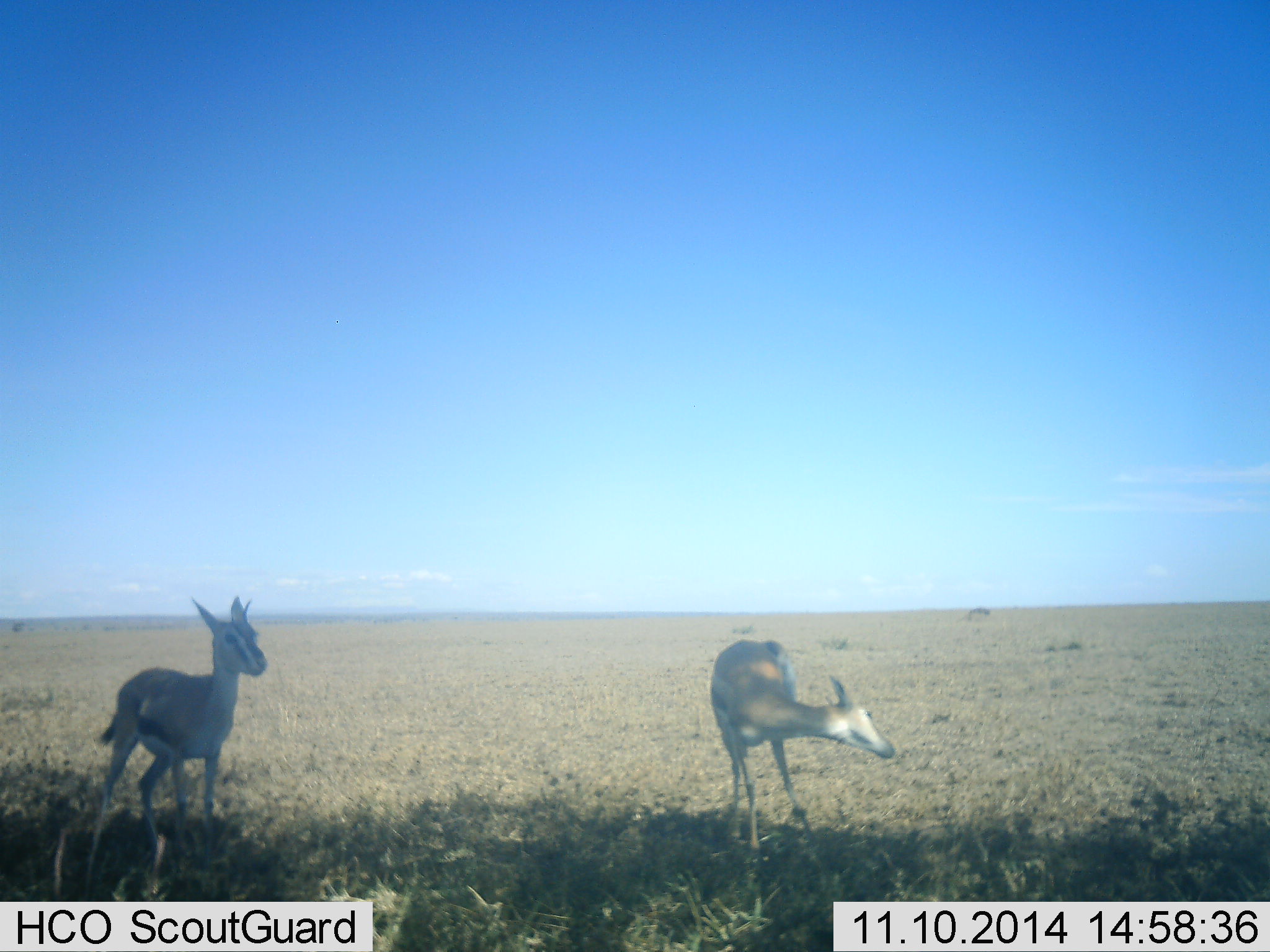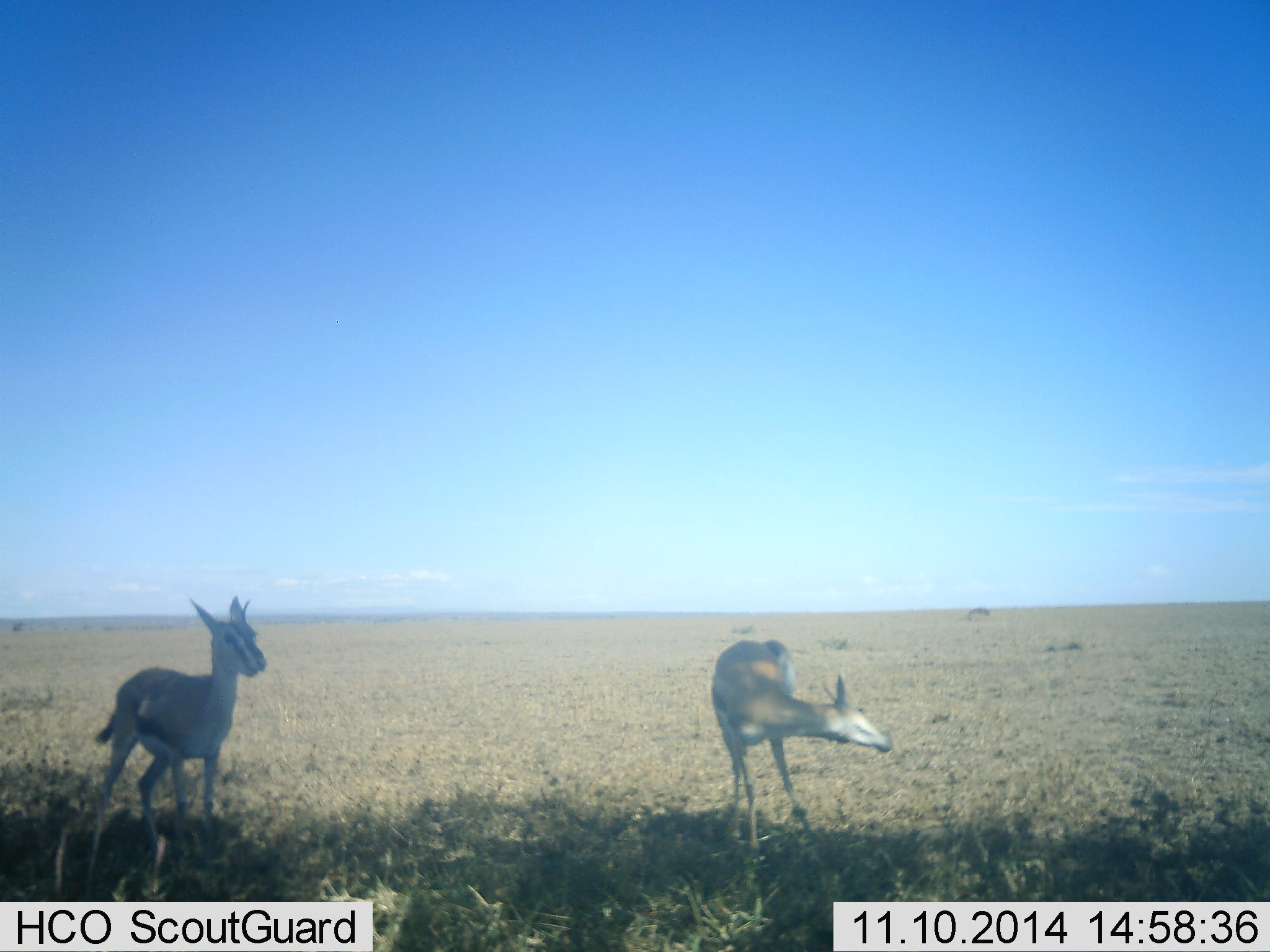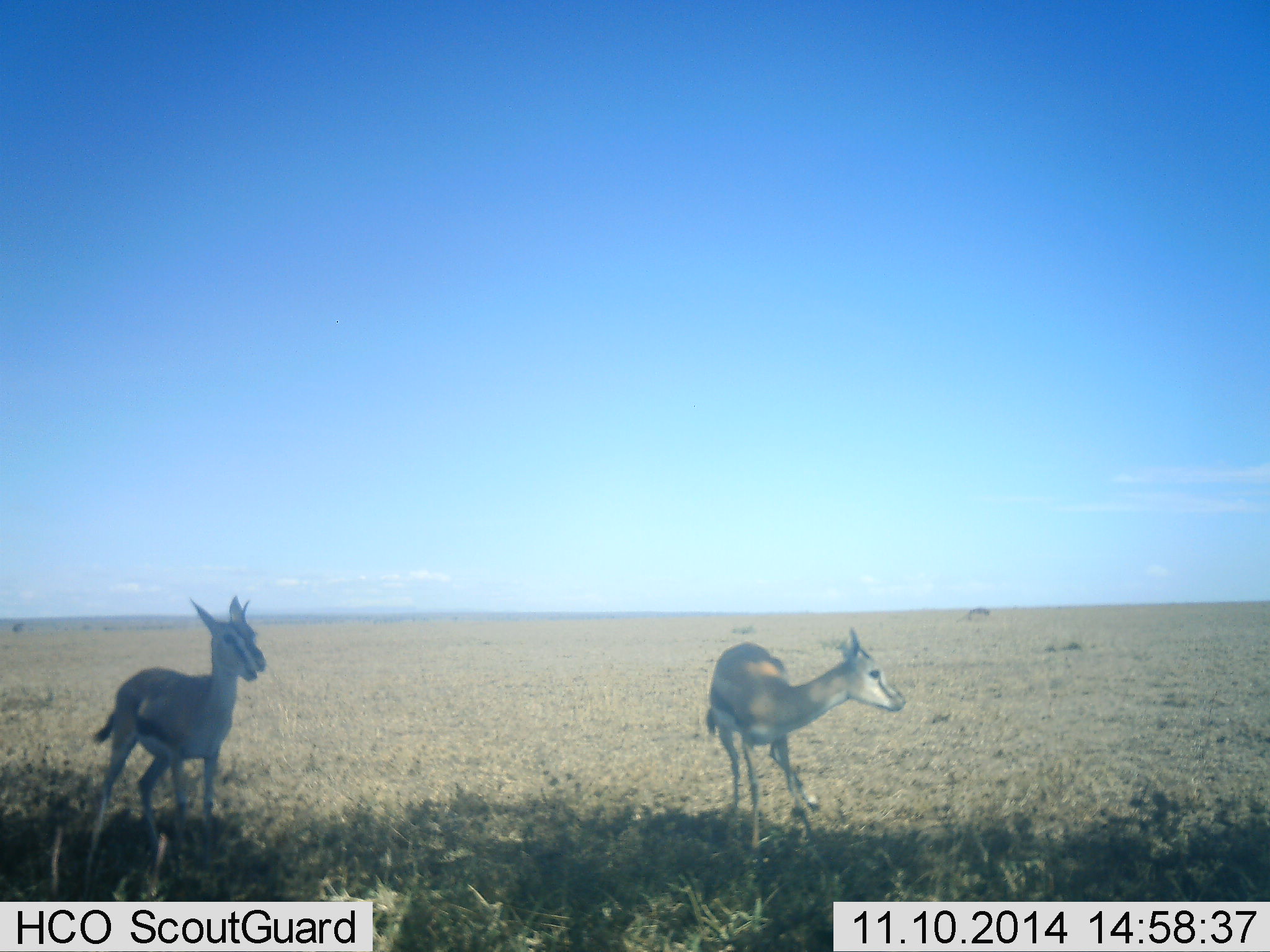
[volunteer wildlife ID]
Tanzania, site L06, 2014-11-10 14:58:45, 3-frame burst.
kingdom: Animalia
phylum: Chordata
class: Mammalia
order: Artiodactyla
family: Bovidae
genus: Eudorcas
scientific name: Eudorcas thomsonii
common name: thomson's gazelle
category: gazellethomsons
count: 2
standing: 90%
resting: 10%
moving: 10%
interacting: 0%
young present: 10%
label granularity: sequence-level